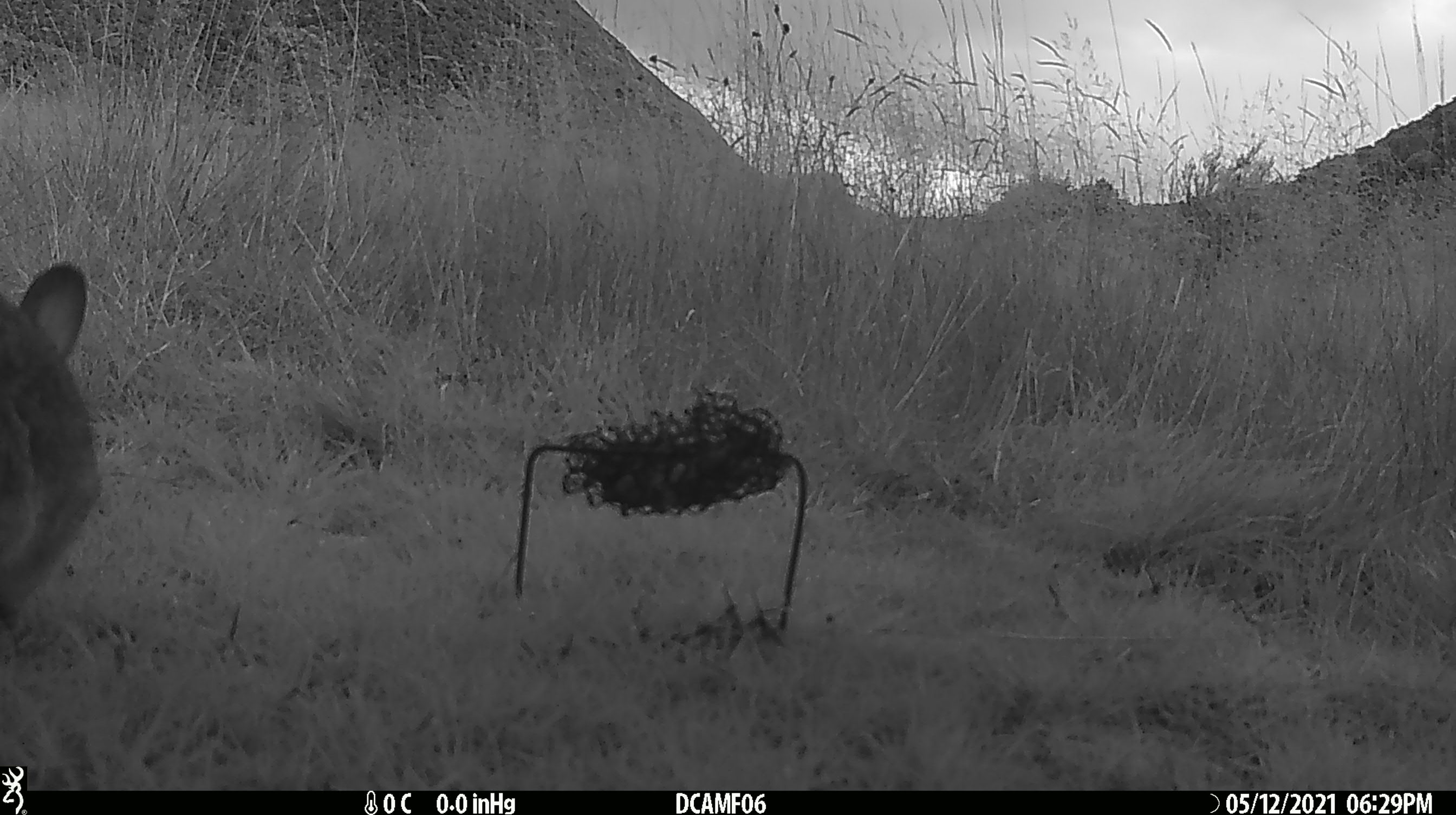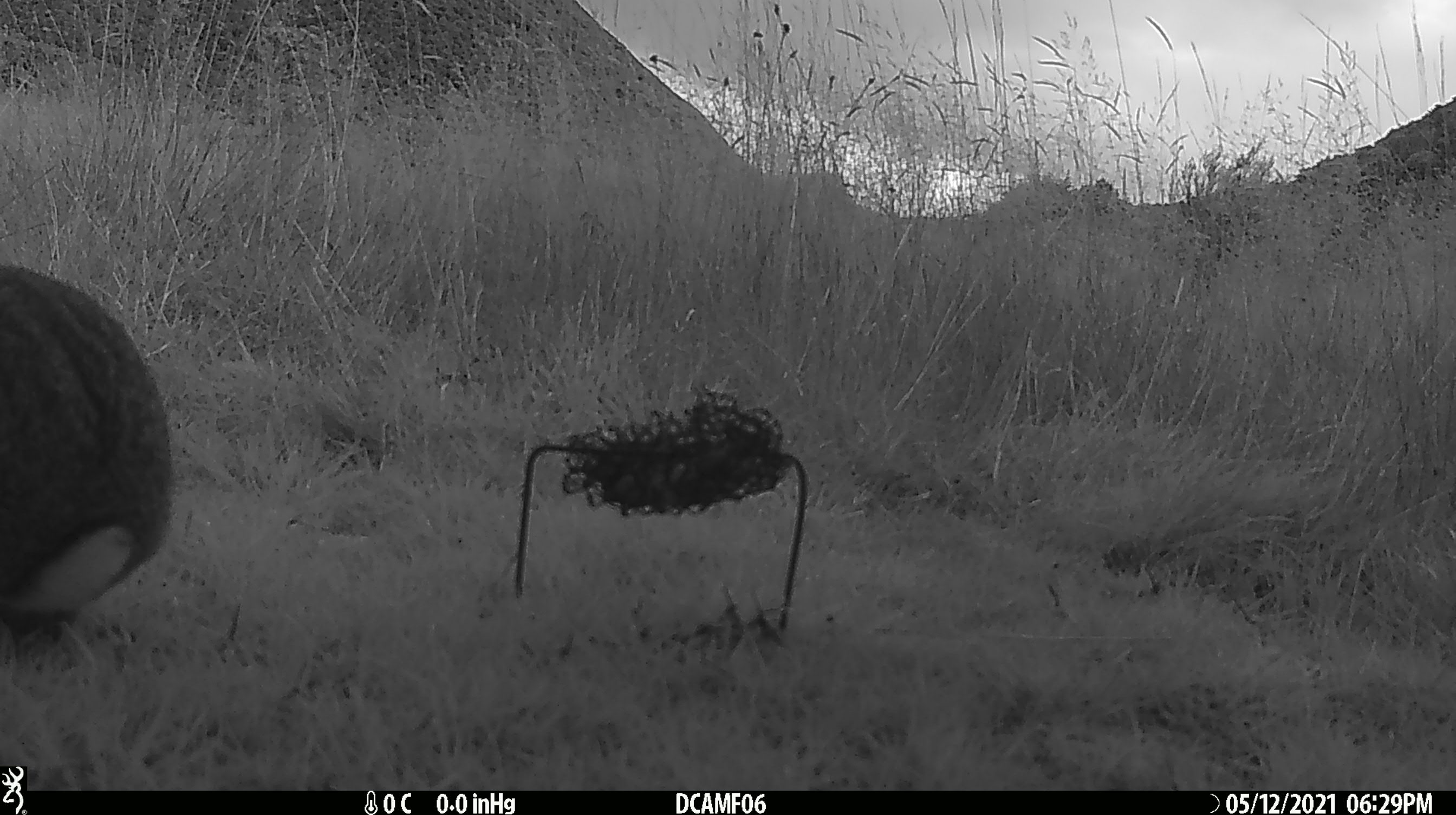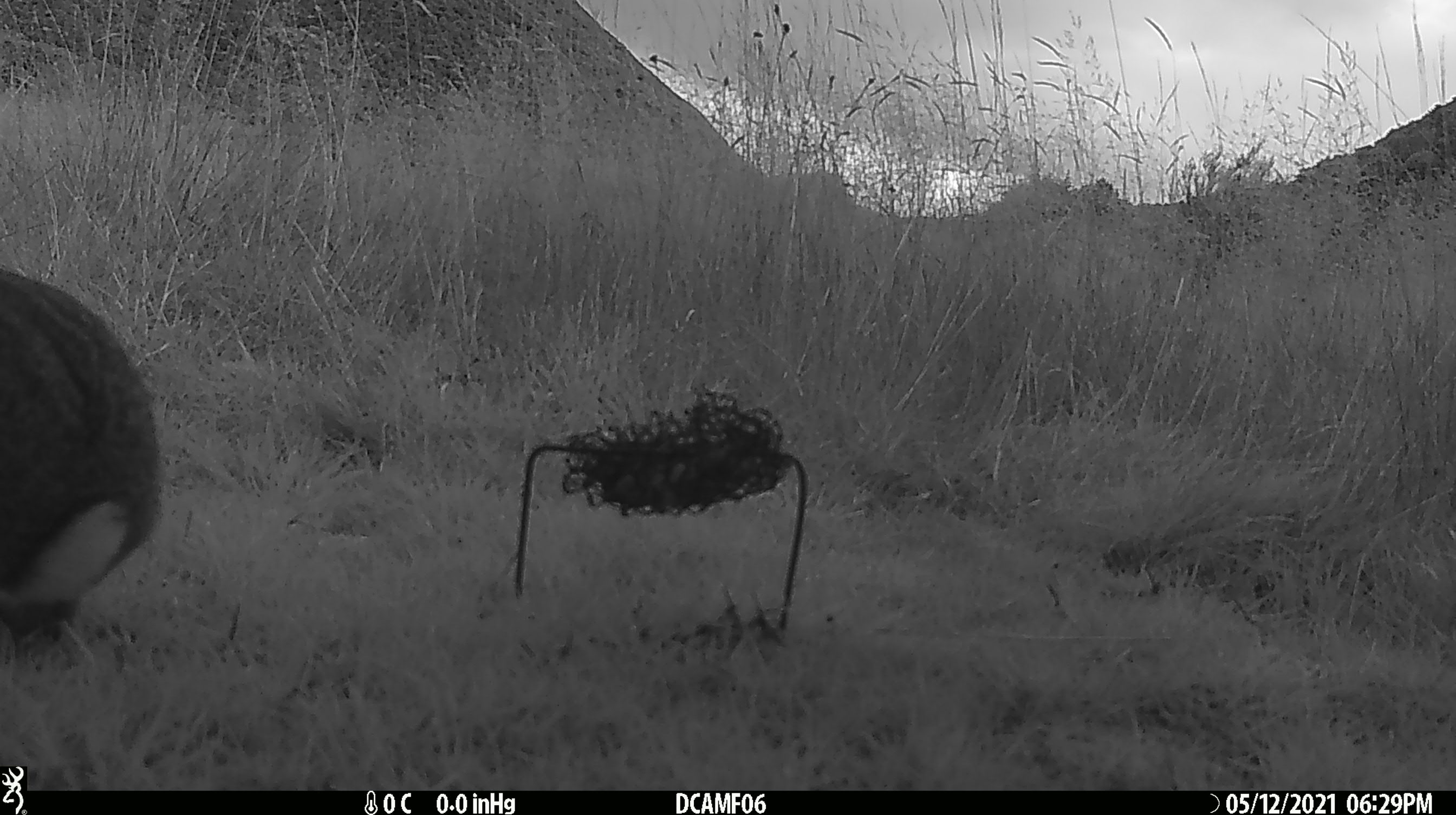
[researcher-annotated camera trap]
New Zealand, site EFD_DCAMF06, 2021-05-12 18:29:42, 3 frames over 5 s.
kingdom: Animalia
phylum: Chordata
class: Mammalia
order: Lagomorpha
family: Leporidae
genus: Oryctolagus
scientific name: Oryctolagus cuniculus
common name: european rabbit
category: rabbit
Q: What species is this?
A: Rabbit (european rabbit) (Oryctolagus cuniculus).